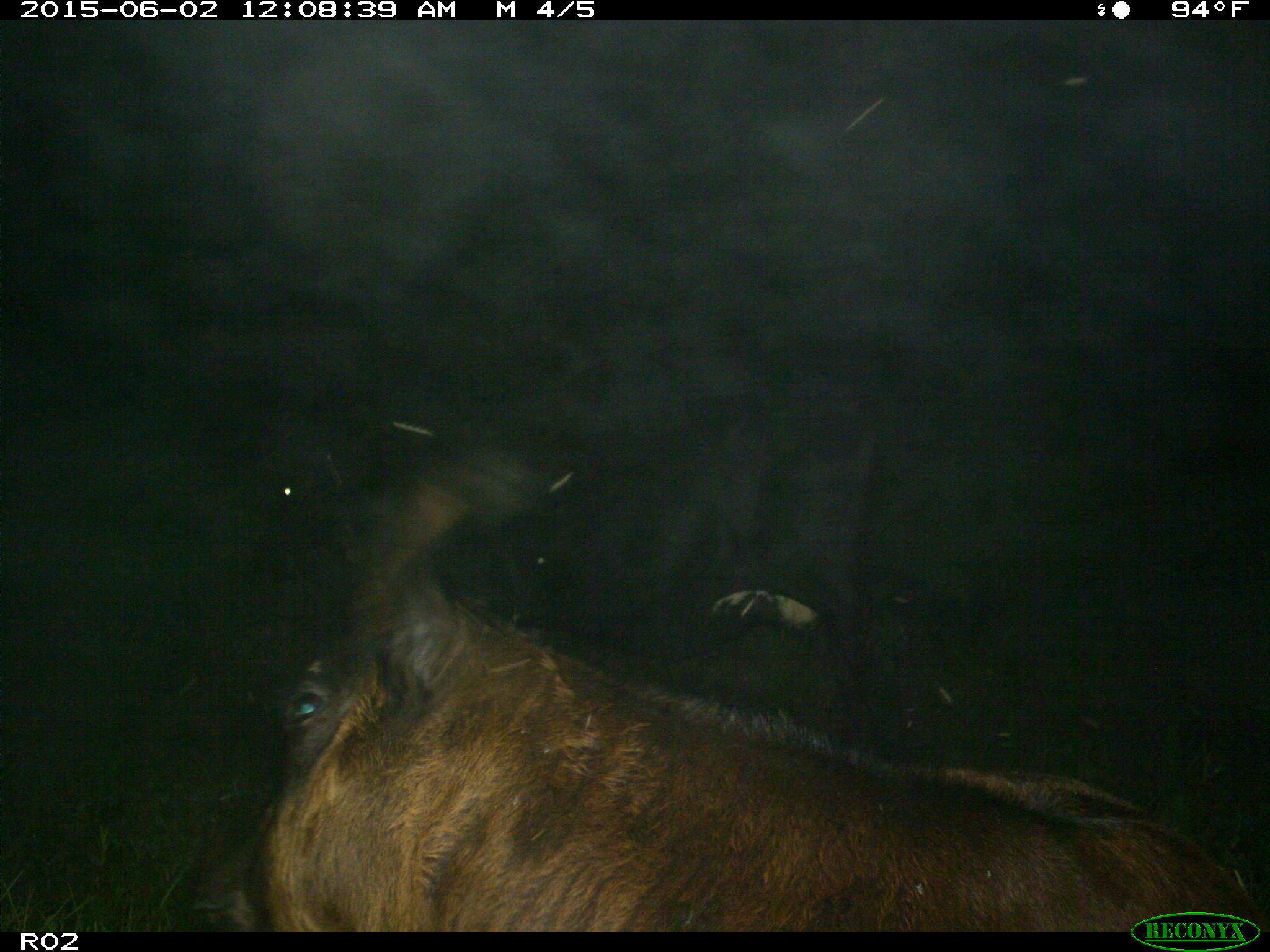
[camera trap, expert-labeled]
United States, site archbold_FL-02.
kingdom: Animalia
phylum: Chordata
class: Mammalia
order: Artiodactyla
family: Bovidae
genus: Bos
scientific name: Bos taurus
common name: domestic cow